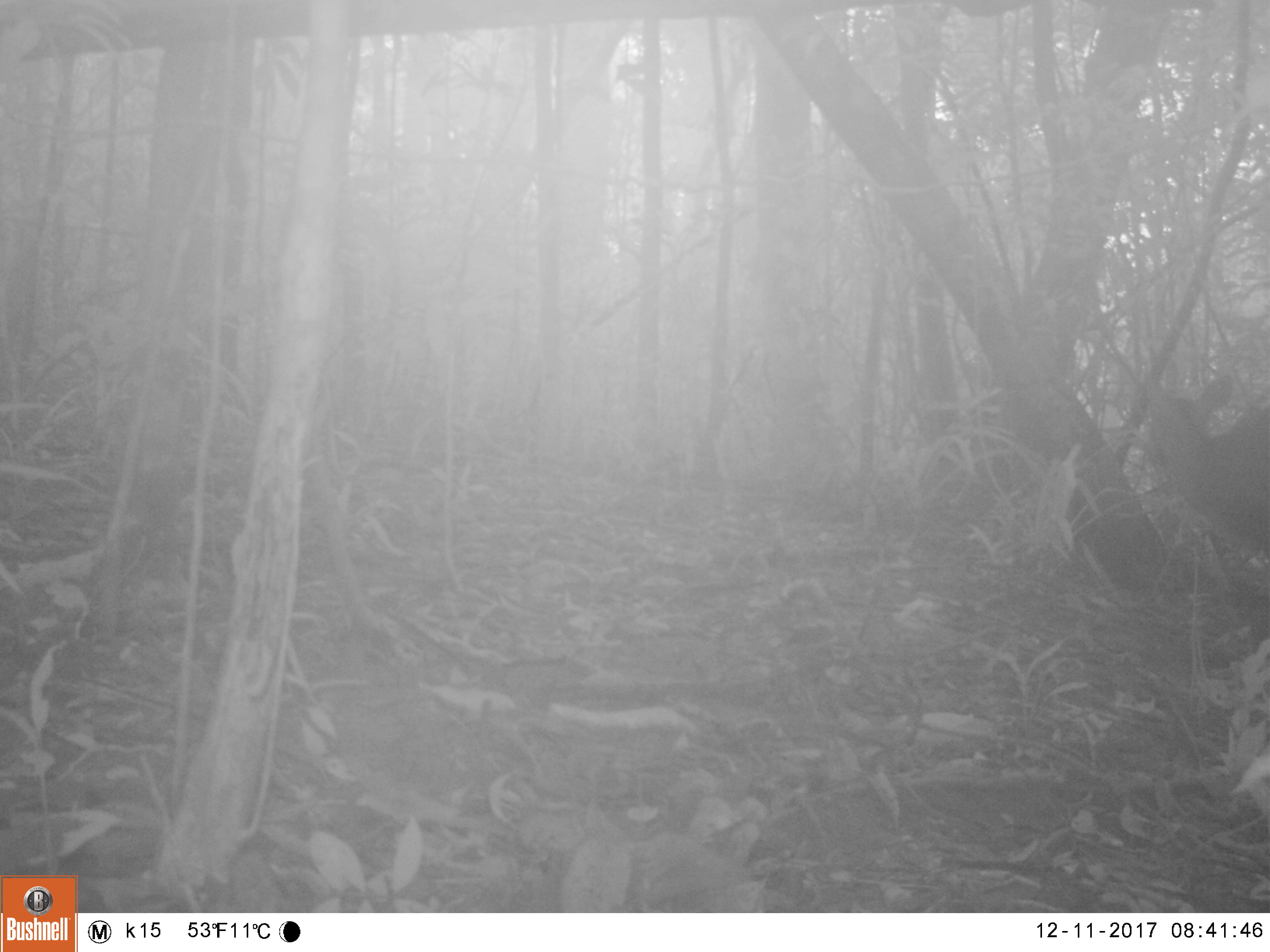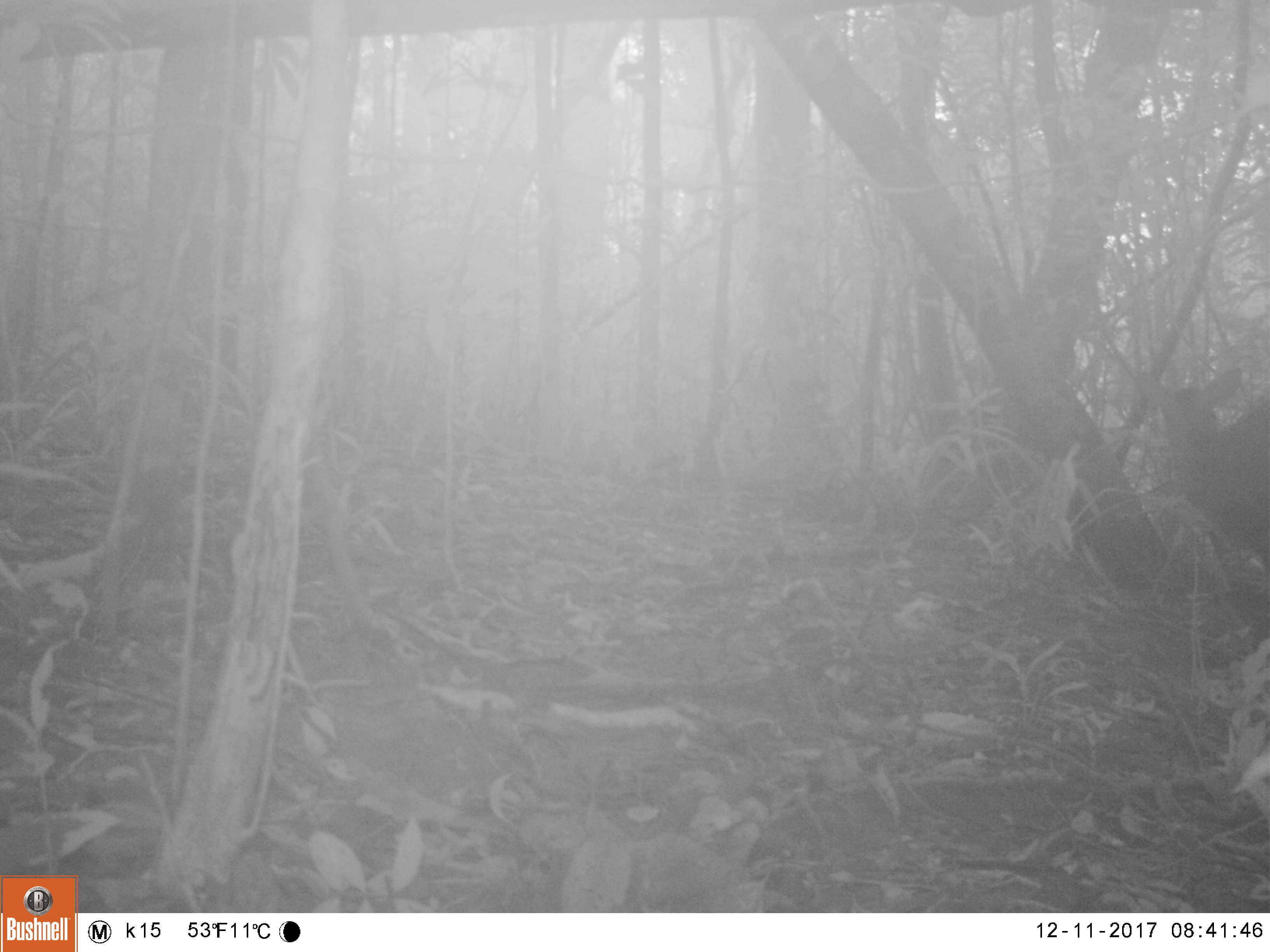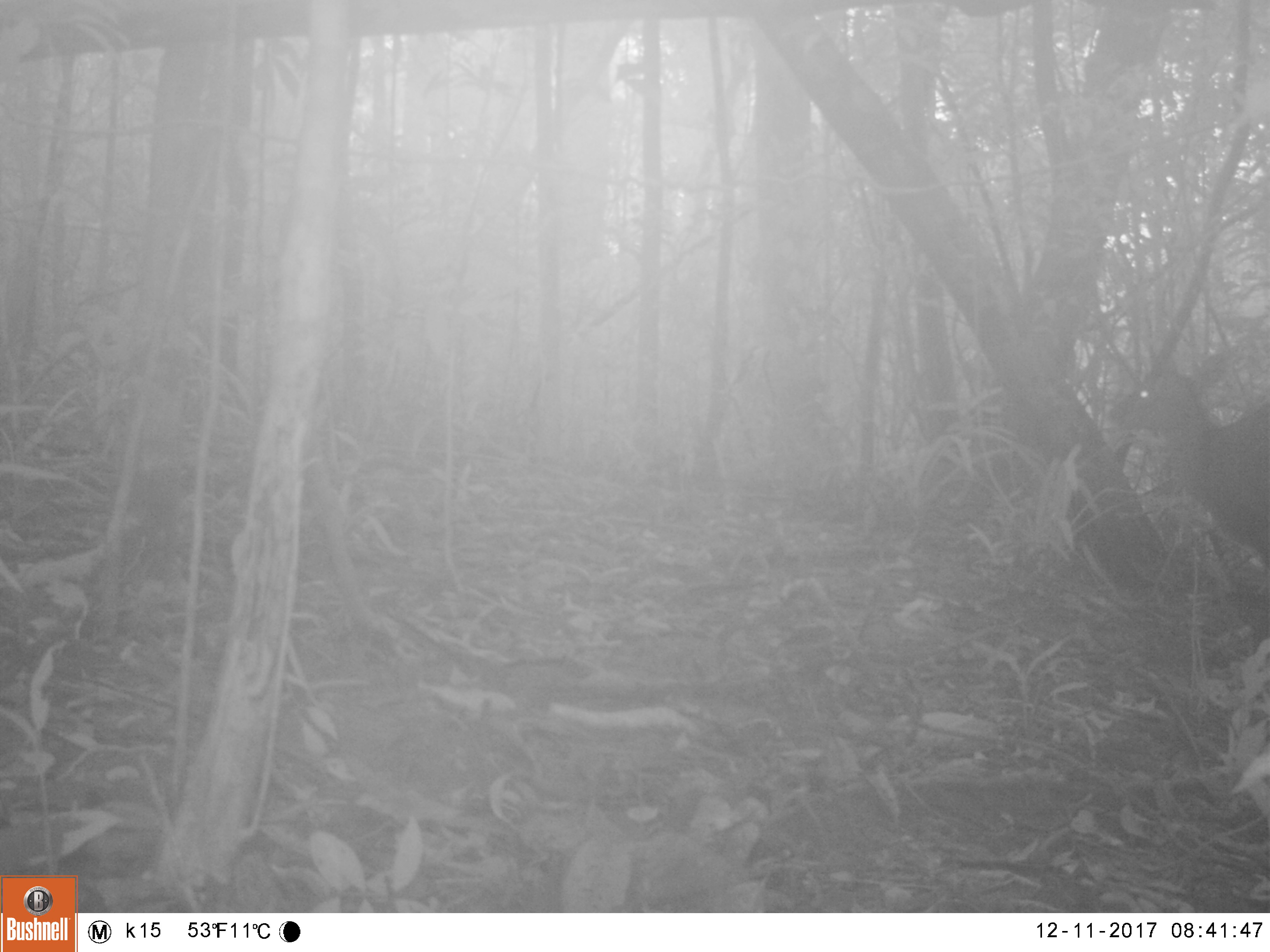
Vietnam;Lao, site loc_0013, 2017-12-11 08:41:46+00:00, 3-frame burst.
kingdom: Animalia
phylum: Chordata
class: Mammalia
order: Artiodactyla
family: Cervidae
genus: Muntiacus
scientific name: Muntiacus vuquangensis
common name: large-antlered muntjac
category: large antlered muntjac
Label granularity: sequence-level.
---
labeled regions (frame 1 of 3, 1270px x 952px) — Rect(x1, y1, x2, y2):
large antlered muntjac: Rect(1135, 362, 1270, 552)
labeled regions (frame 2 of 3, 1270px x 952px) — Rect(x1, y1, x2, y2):
large antlered muntjac: Rect(1136, 364, 1270, 568)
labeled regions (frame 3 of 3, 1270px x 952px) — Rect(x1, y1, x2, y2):
large antlered muntjac: Rect(1103, 350, 1270, 574)